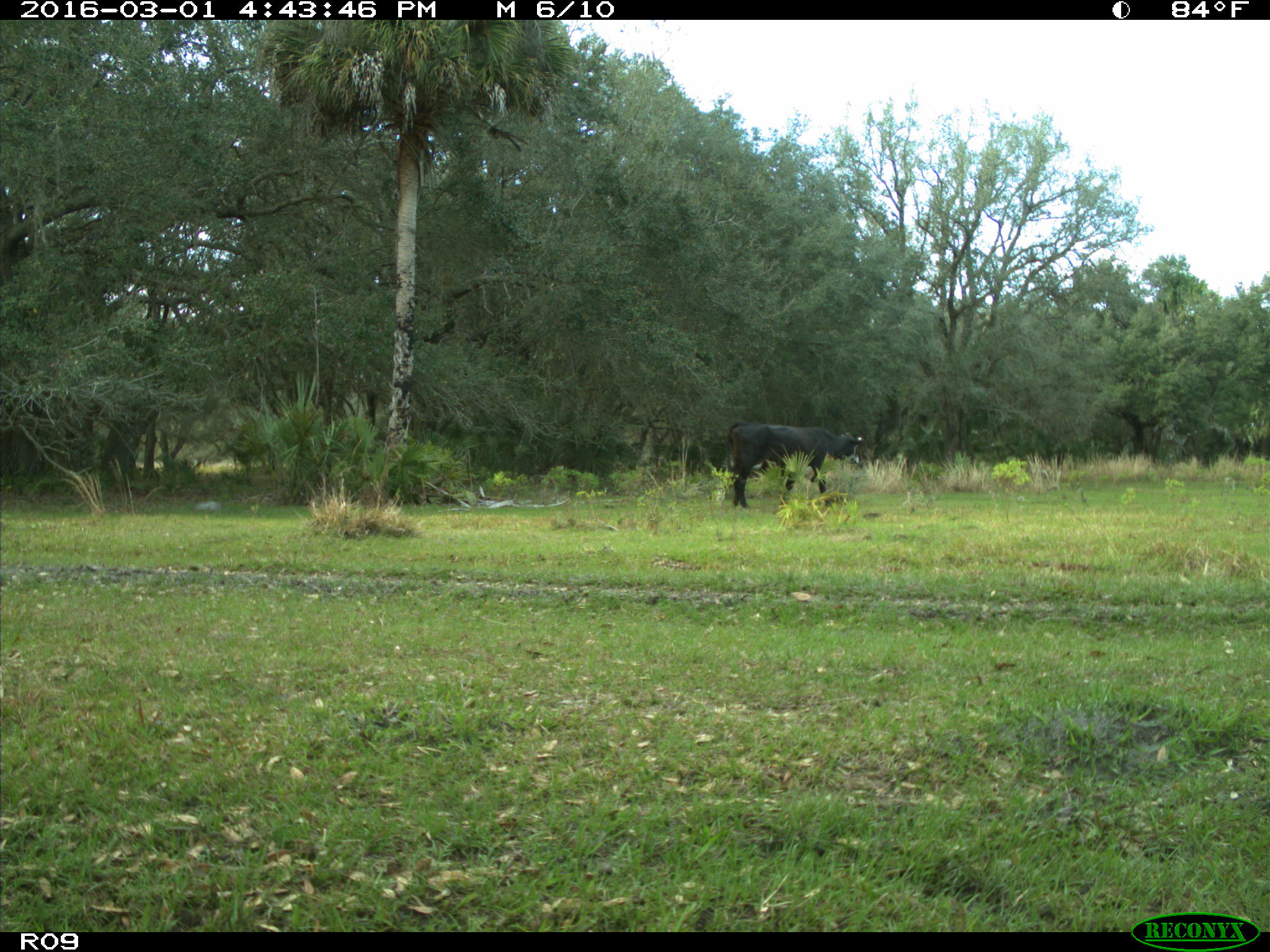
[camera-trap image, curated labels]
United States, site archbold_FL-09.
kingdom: Animalia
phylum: Chordata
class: Mammalia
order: Artiodactyla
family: Bovidae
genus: Bos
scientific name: Bos taurus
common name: domestic cow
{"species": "Bos taurus (domestic cow)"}